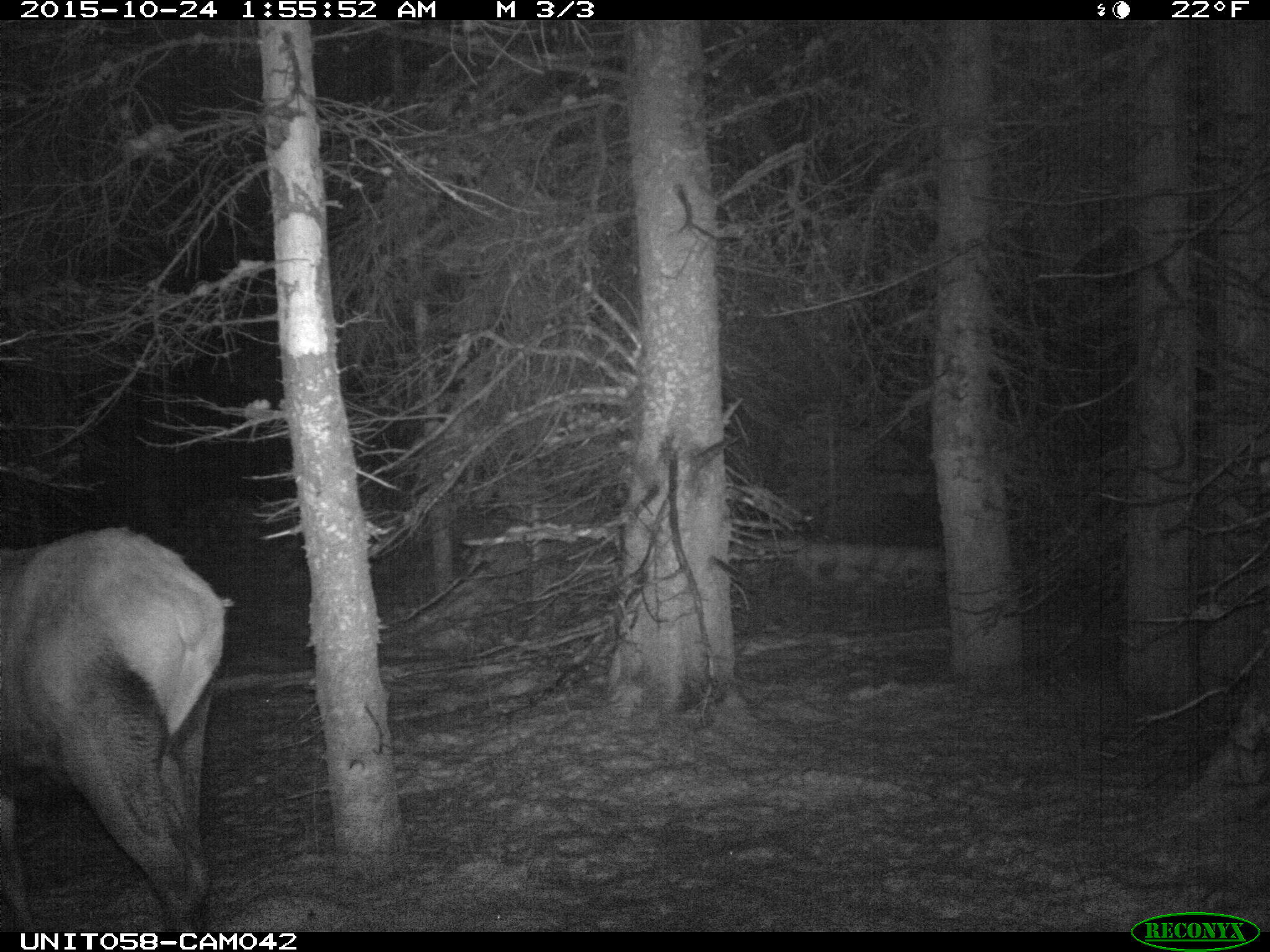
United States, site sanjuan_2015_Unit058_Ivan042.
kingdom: Animalia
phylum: Chordata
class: Mammalia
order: Artiodactyla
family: Cervidae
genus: Cervus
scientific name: Cervus elaphus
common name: red deer